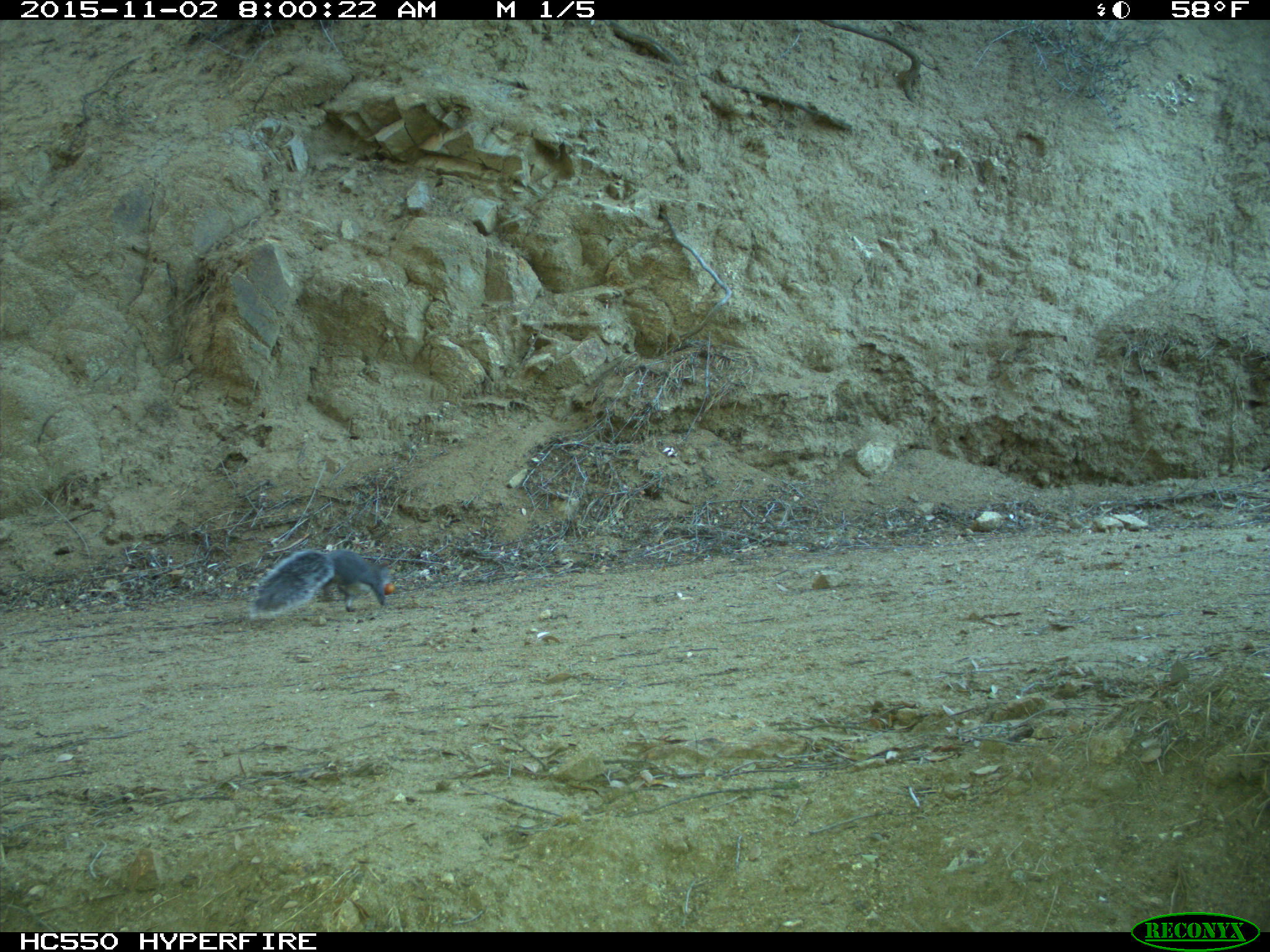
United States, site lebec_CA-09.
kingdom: Animalia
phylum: Chordata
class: Mammalia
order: Rodentia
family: Sciuridae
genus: Sciurus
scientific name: Sciurus carolinensis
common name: eastern gray squirrel